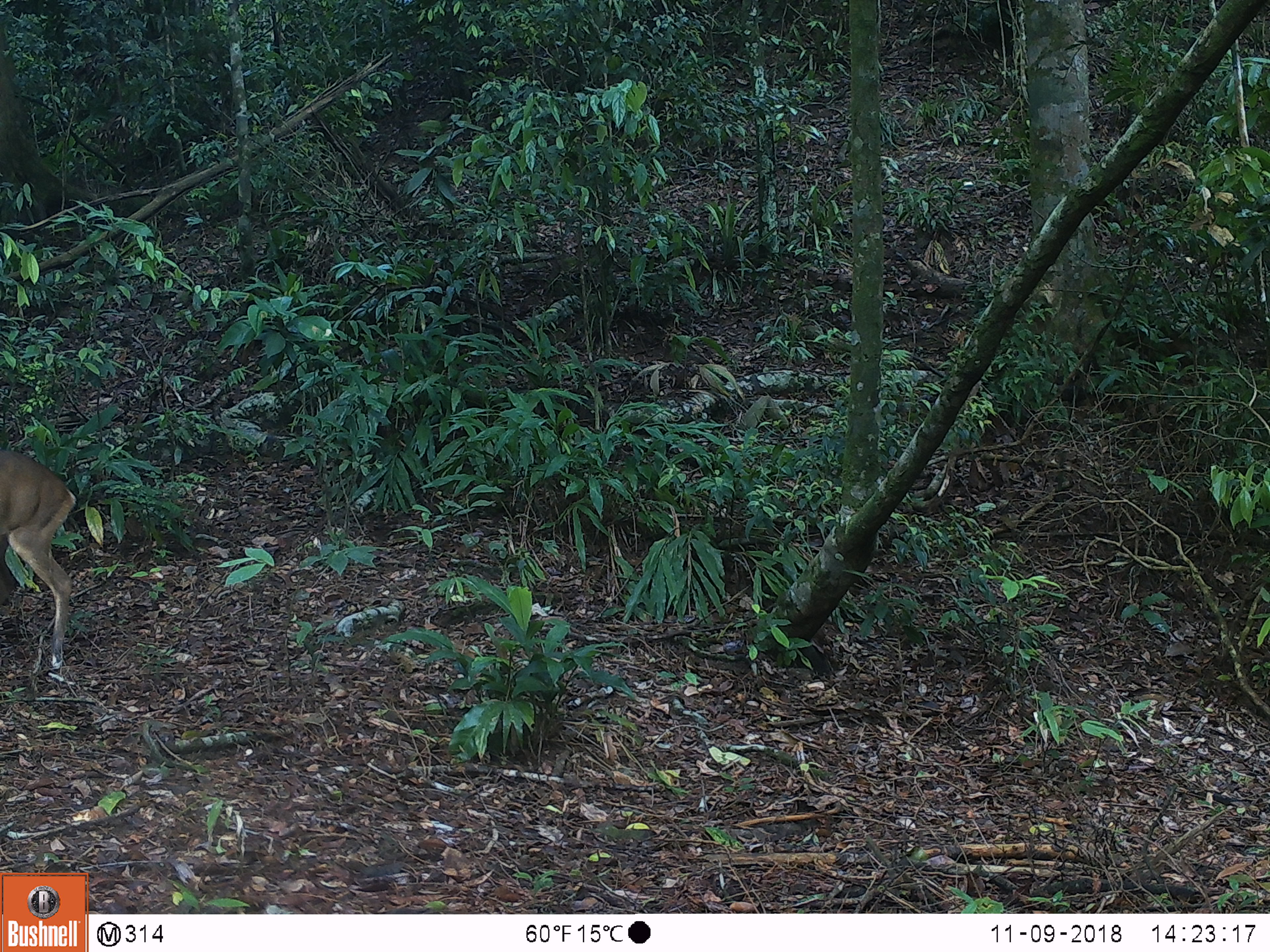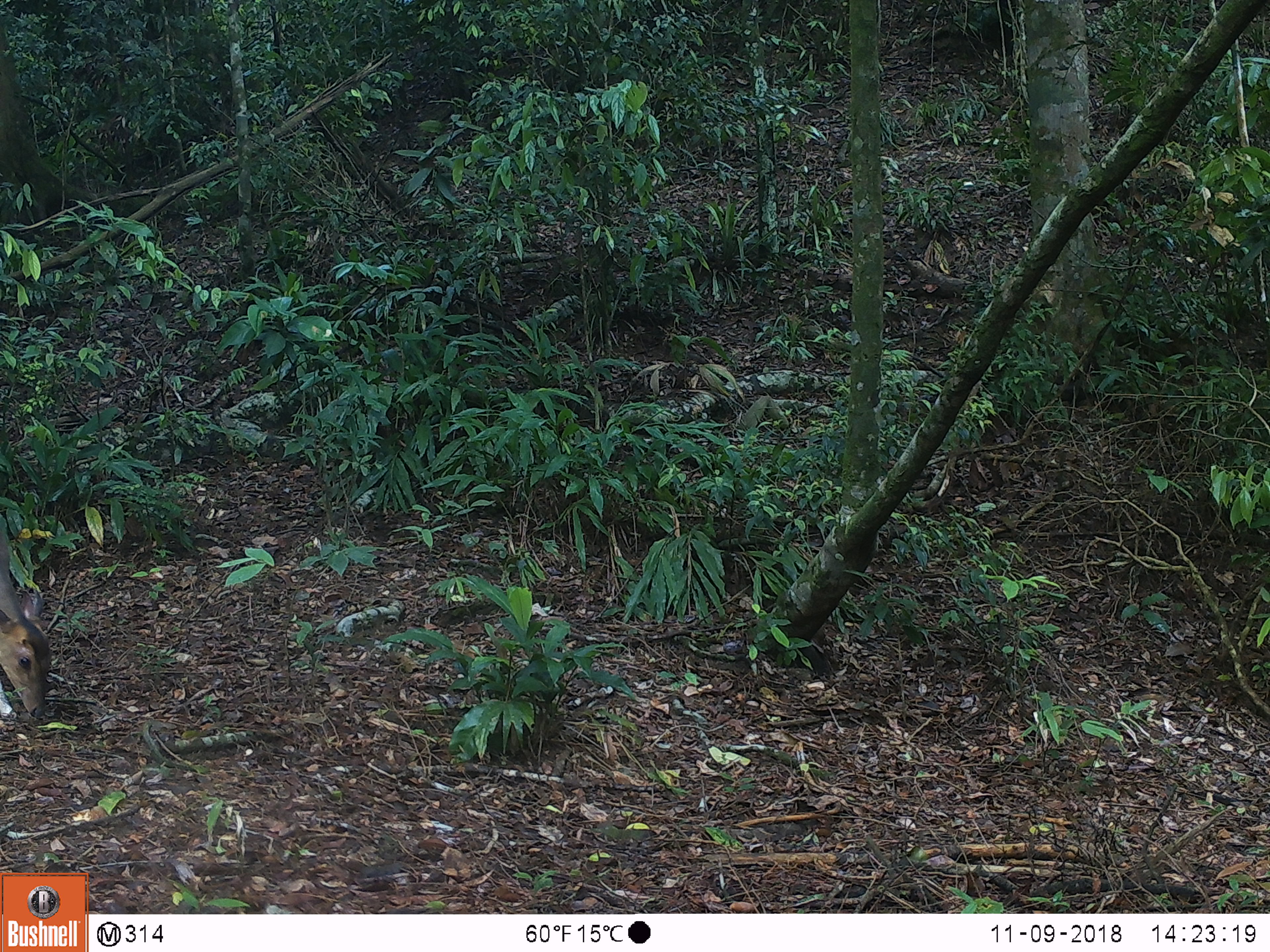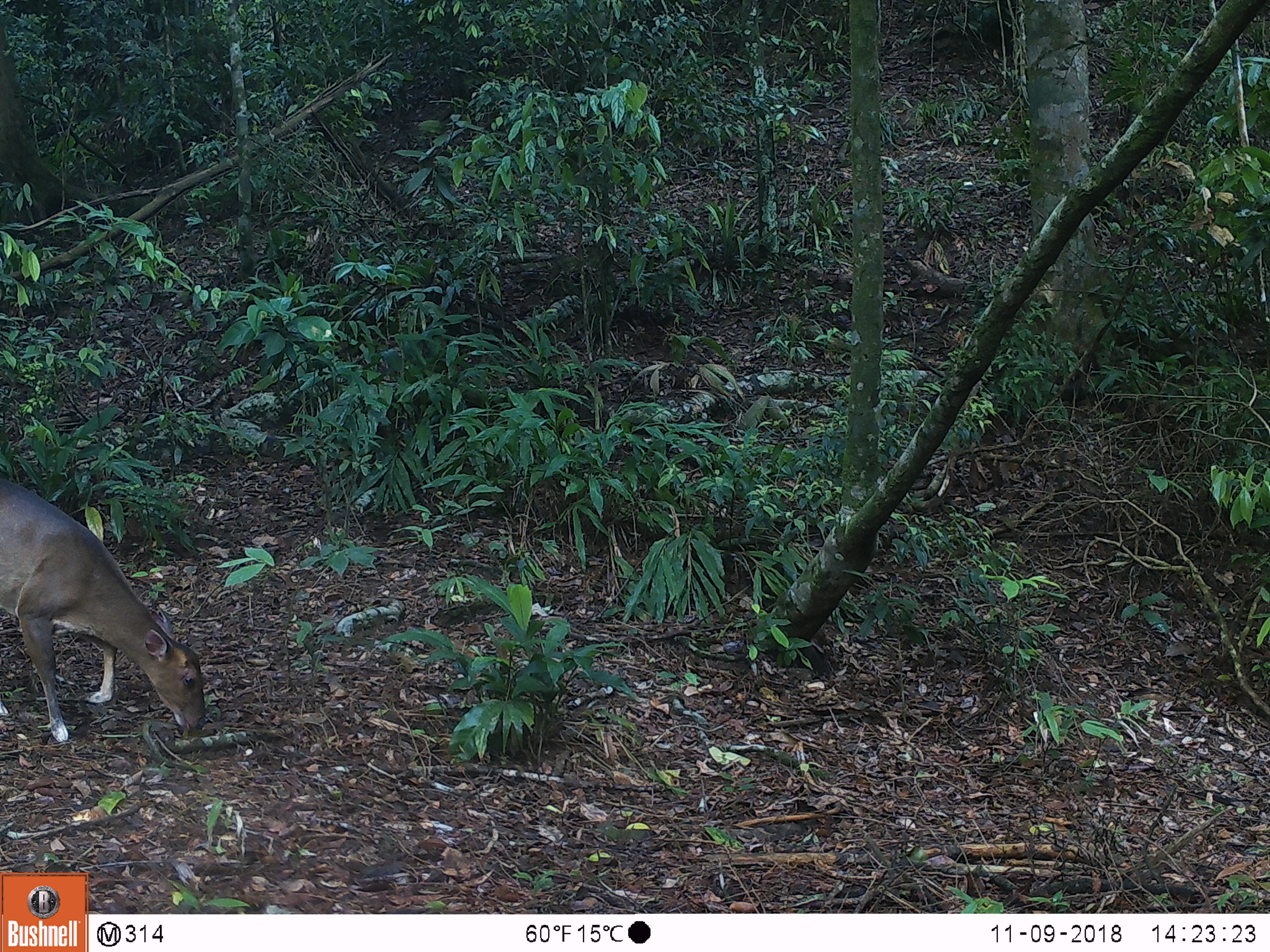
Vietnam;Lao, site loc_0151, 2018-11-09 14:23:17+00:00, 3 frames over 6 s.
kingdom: Animalia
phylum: Chordata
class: Mammalia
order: Artiodactyla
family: Cervidae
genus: Muntiacus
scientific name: Muntiacus vuquangensis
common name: large-antlered muntjac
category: large antlered muntjac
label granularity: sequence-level